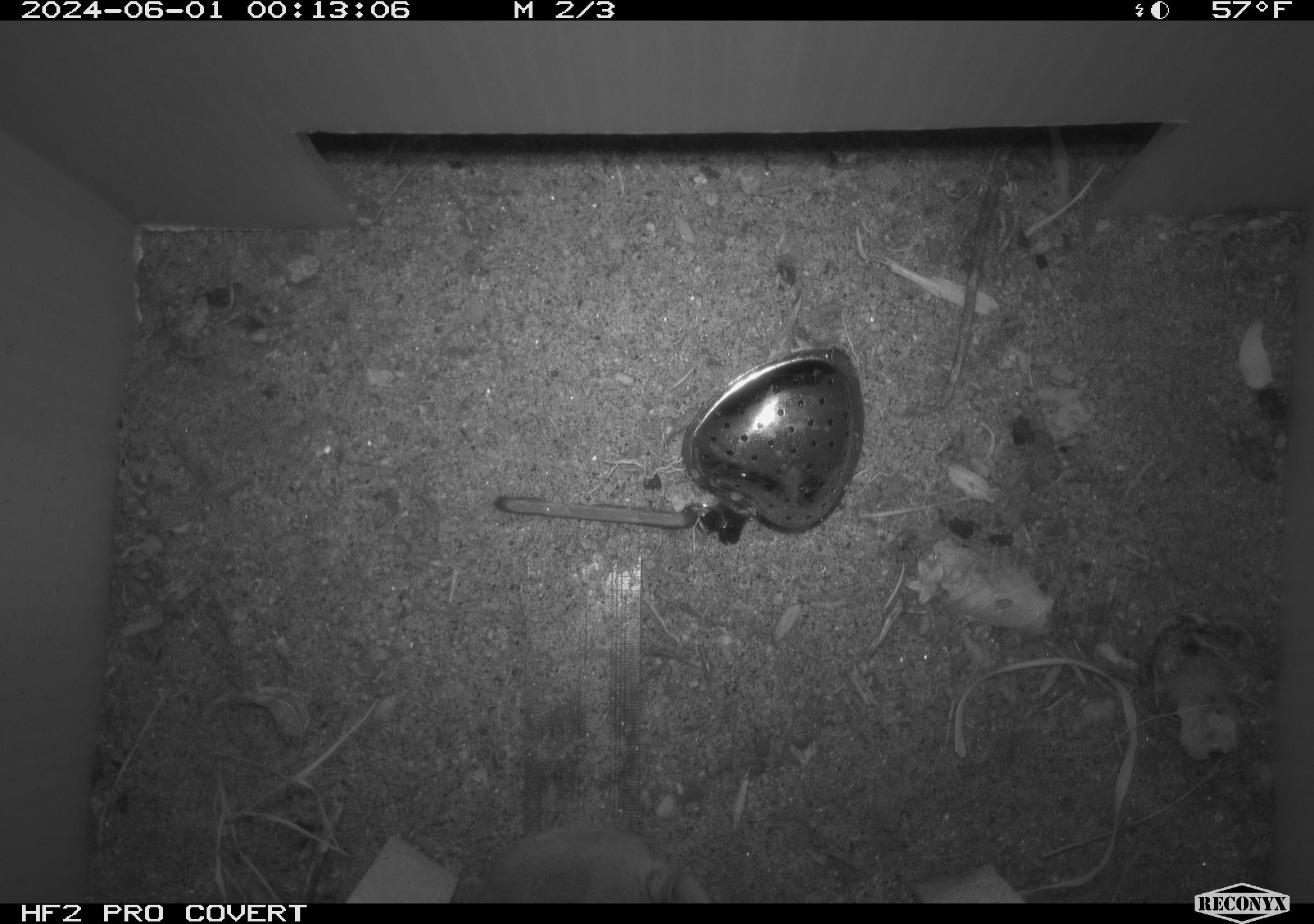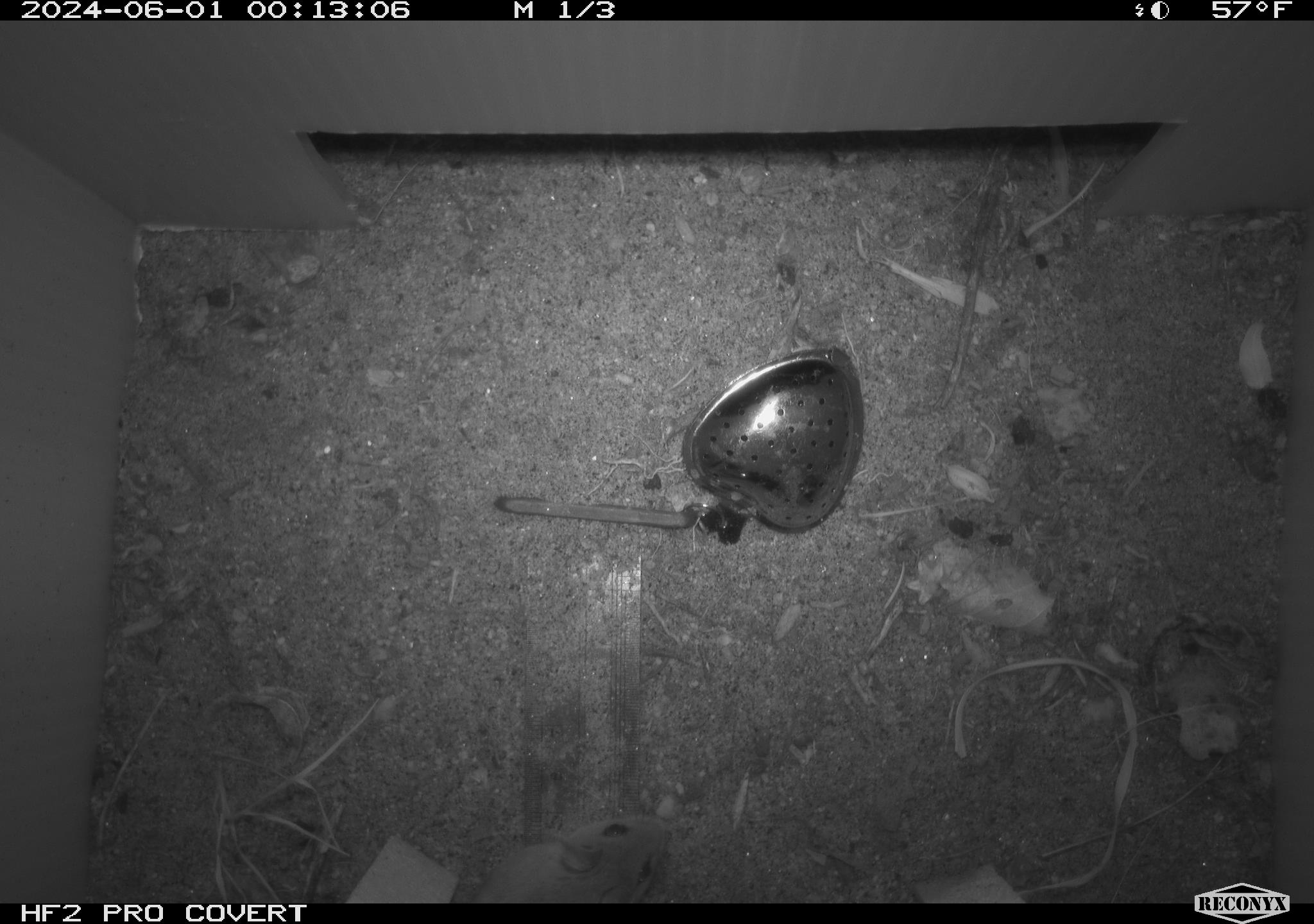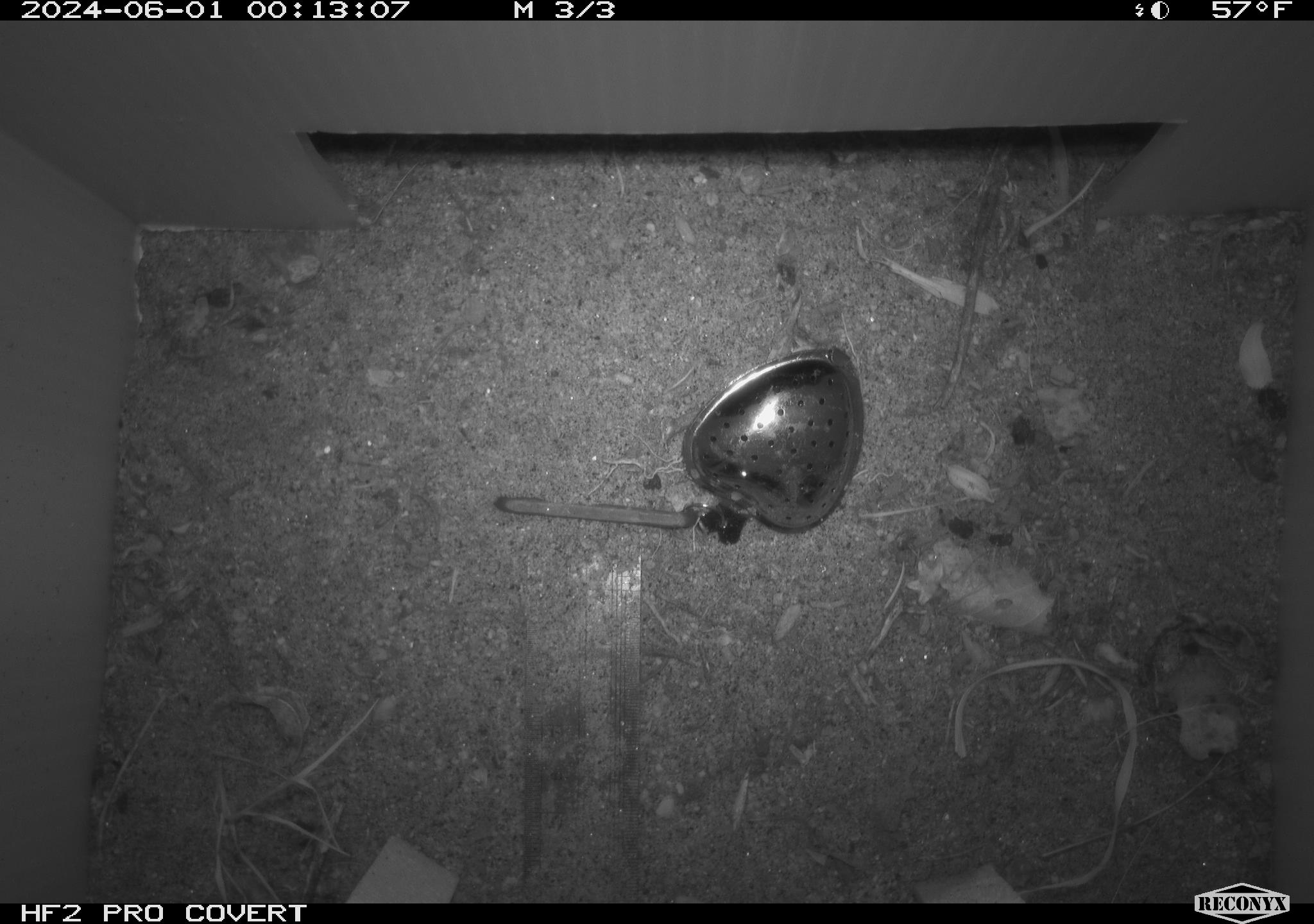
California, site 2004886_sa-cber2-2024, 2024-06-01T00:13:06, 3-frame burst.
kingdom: Animalia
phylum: Chordata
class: Mammalia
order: Rodentia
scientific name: Rodentia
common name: mouse species